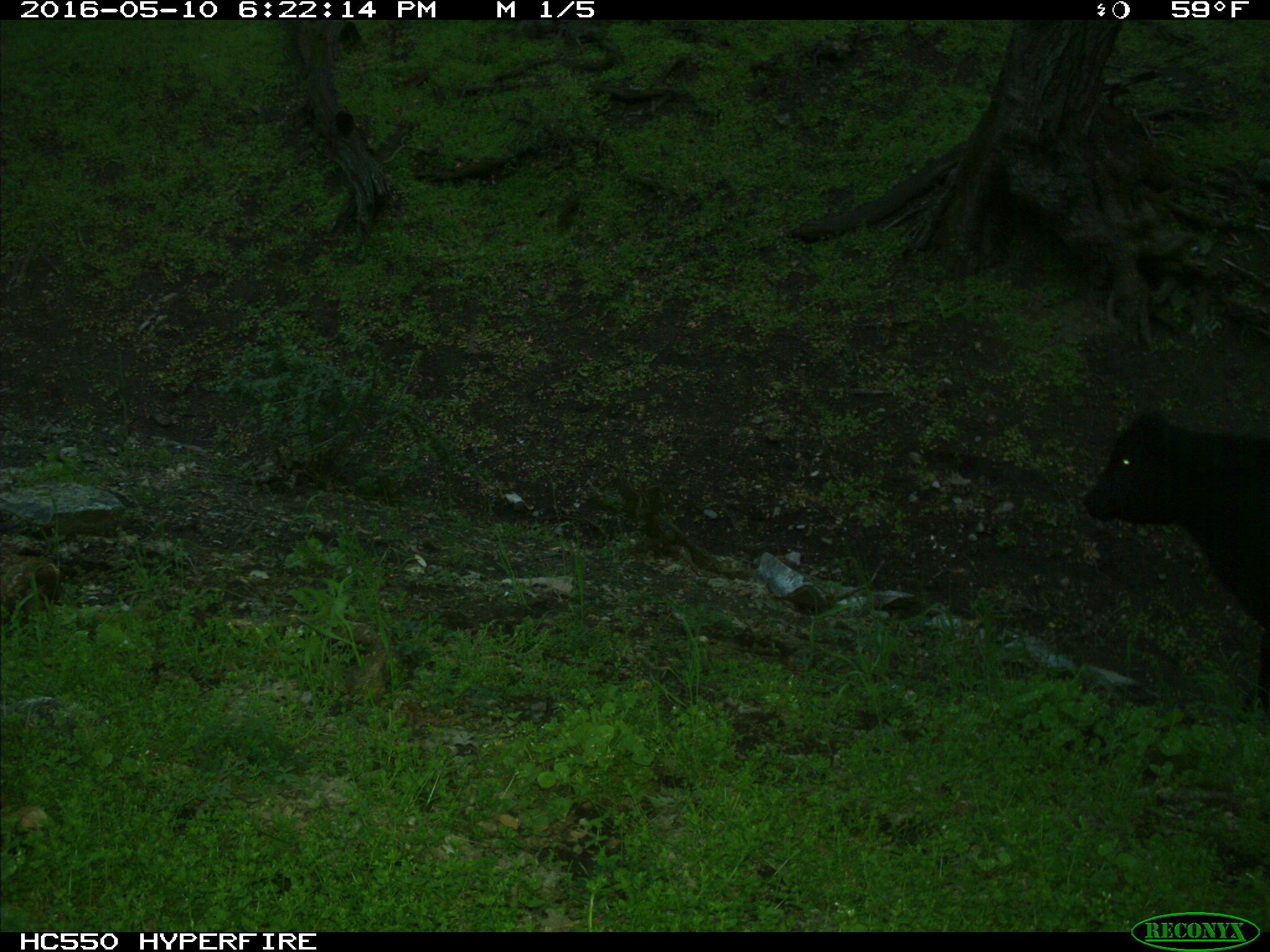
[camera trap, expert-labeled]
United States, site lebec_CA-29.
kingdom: Animalia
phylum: Chordata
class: Mammalia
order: Artiodactyla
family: Bovidae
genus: Bos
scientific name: Bos taurus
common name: domestic cow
Bos taurus (domestic cow).